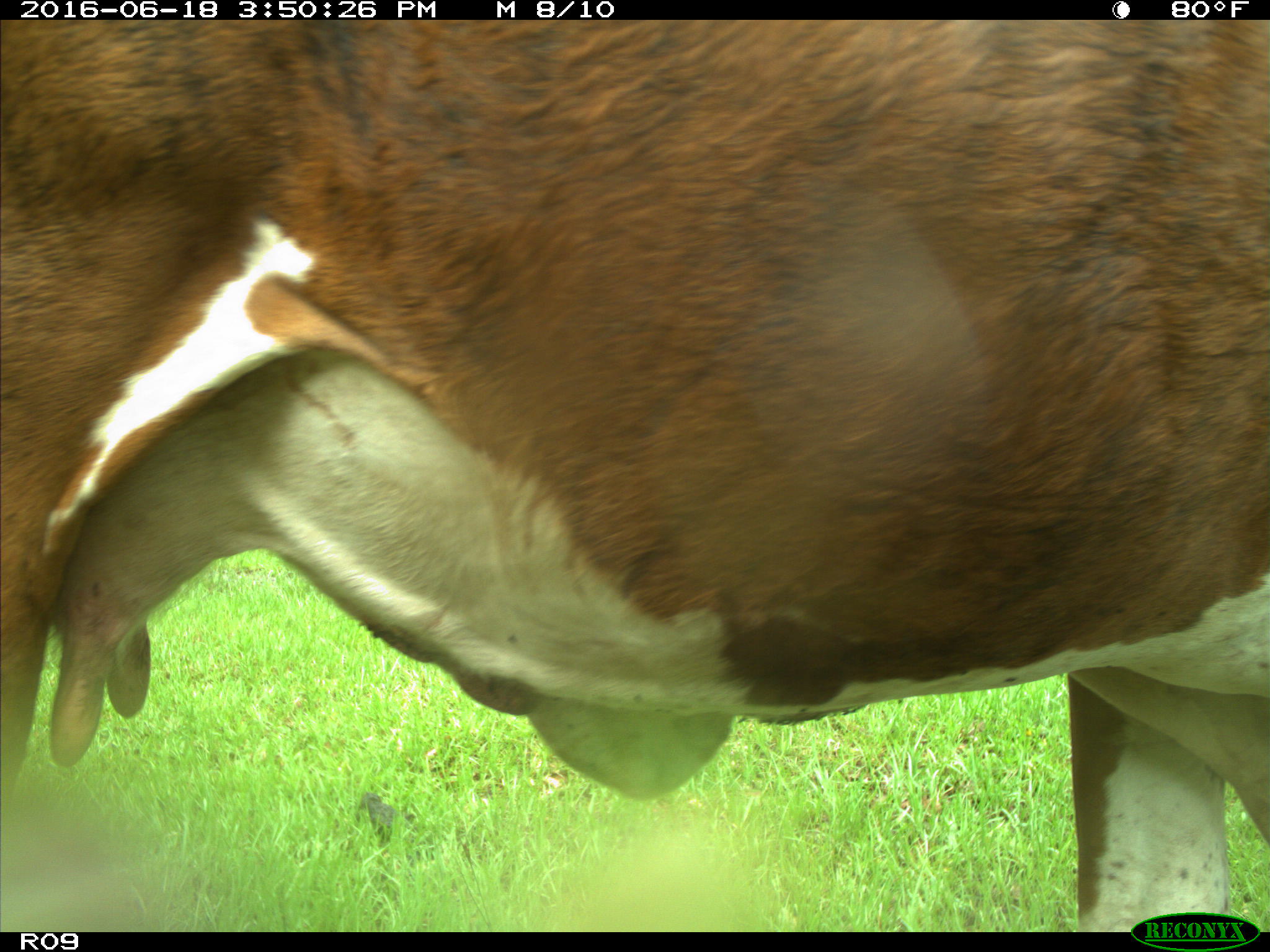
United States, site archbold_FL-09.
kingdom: Animalia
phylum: Chordata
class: Mammalia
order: Artiodactyla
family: Bovidae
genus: Bos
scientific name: Bos taurus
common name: domestic cow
Bos taurus (domestic cow).